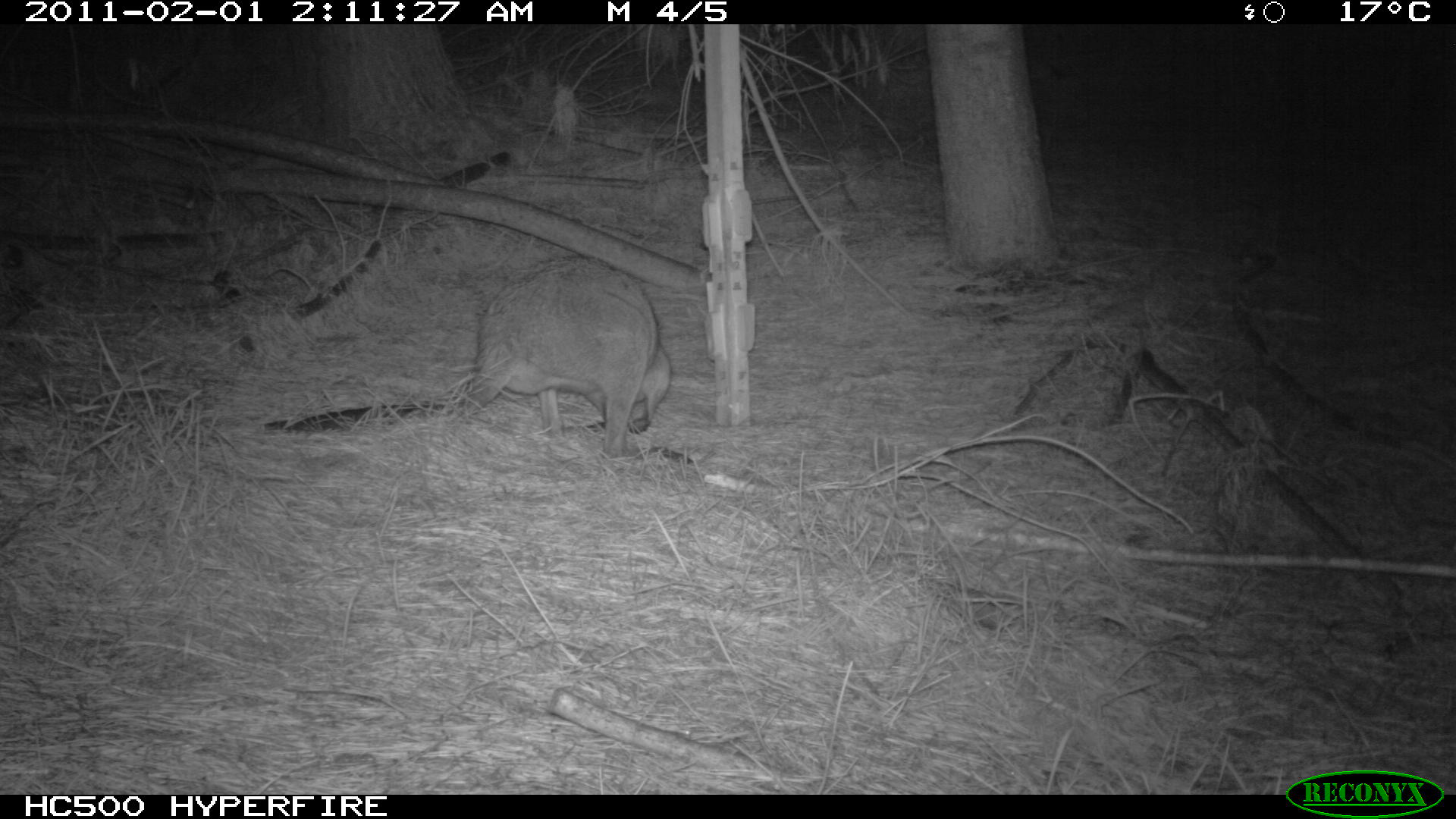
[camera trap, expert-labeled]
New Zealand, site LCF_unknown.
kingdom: Animalia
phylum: Chordata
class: Mammalia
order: Diprotodontia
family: Macropodidae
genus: Notamacropus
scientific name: Notamacropus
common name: wallaby